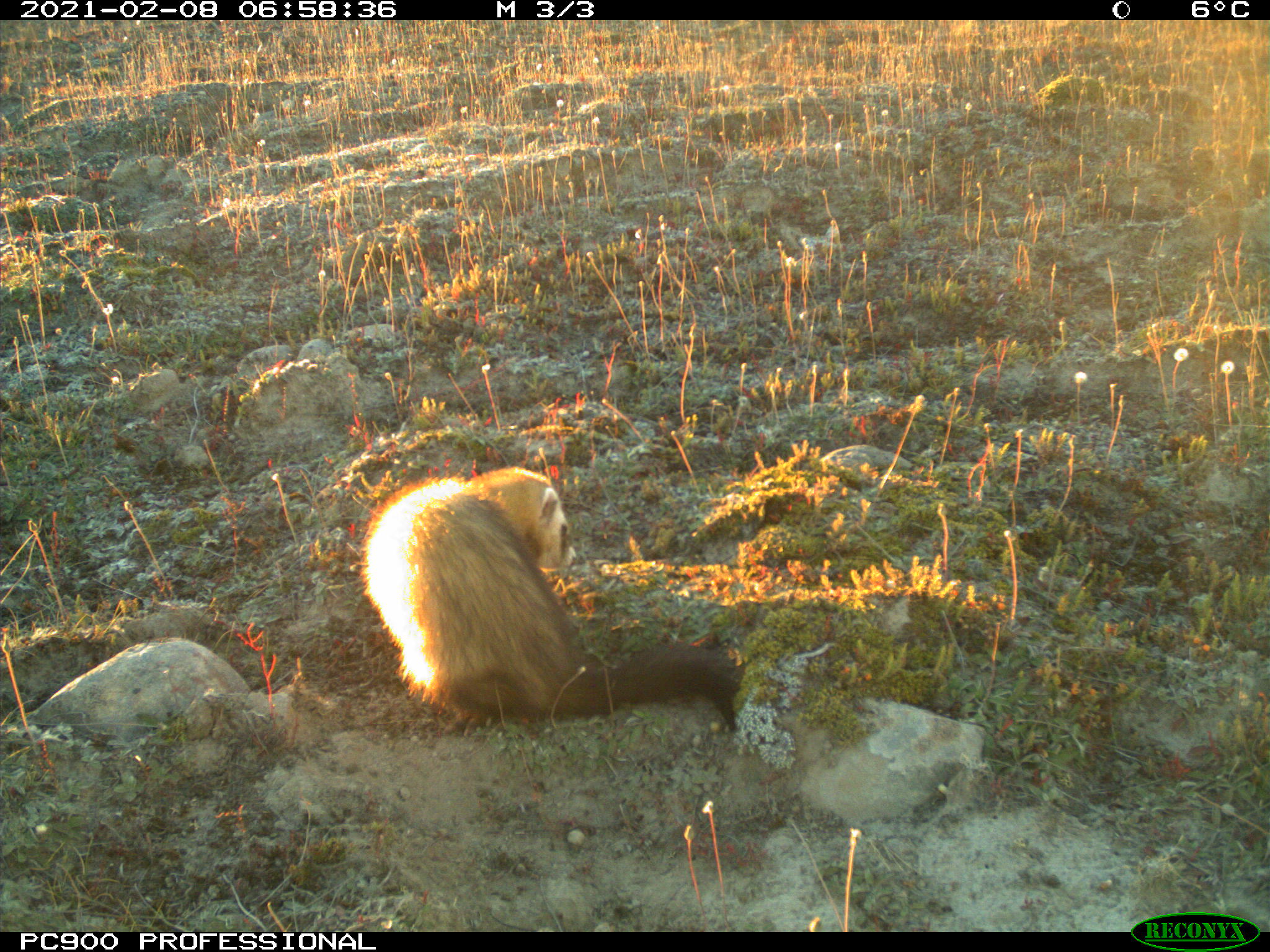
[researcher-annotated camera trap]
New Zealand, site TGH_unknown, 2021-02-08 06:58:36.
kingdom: Animalia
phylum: Chordata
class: Mammalia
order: Carnivora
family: Mustelidae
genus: Mustela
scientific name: Mustela furo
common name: ferret